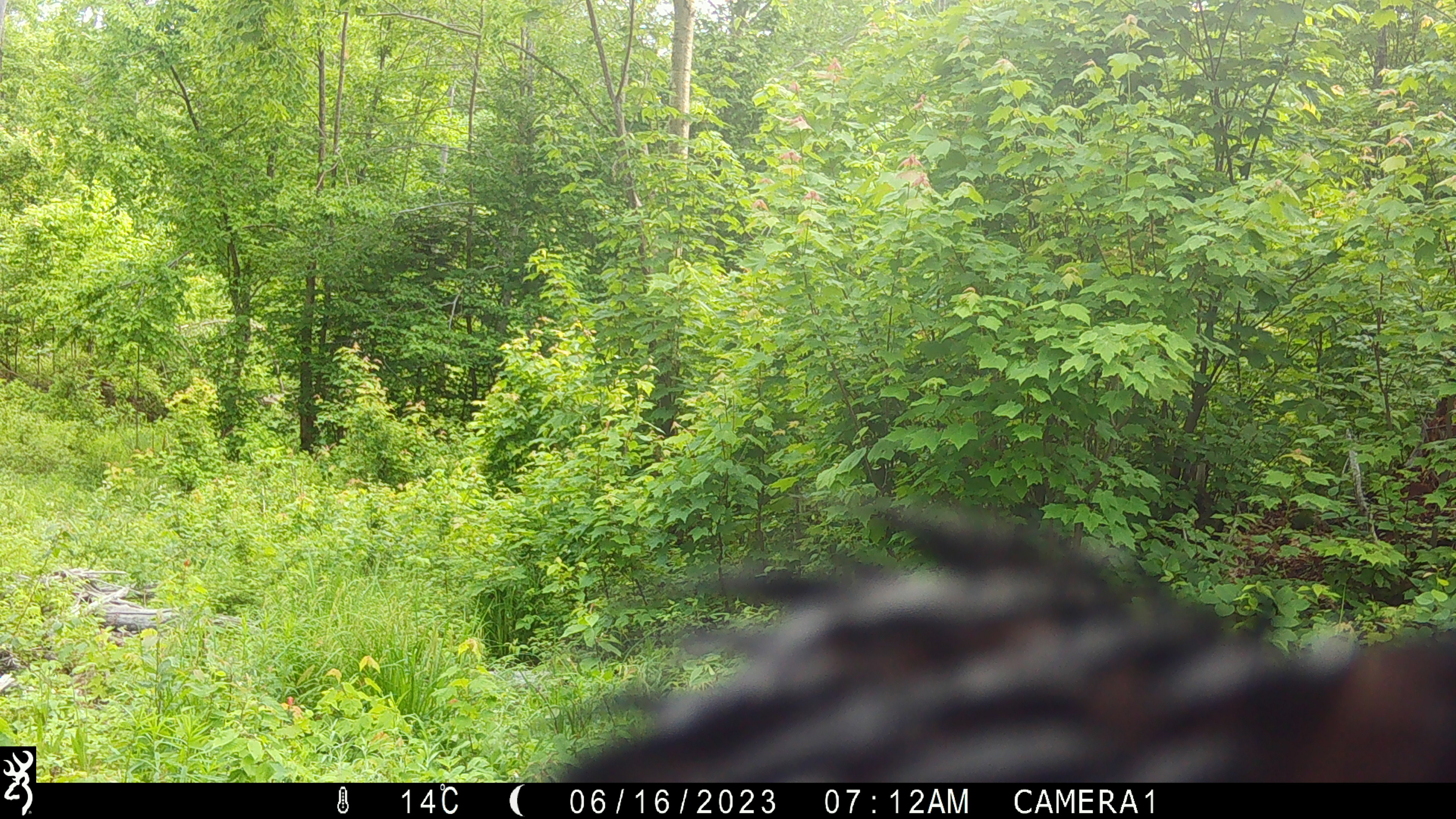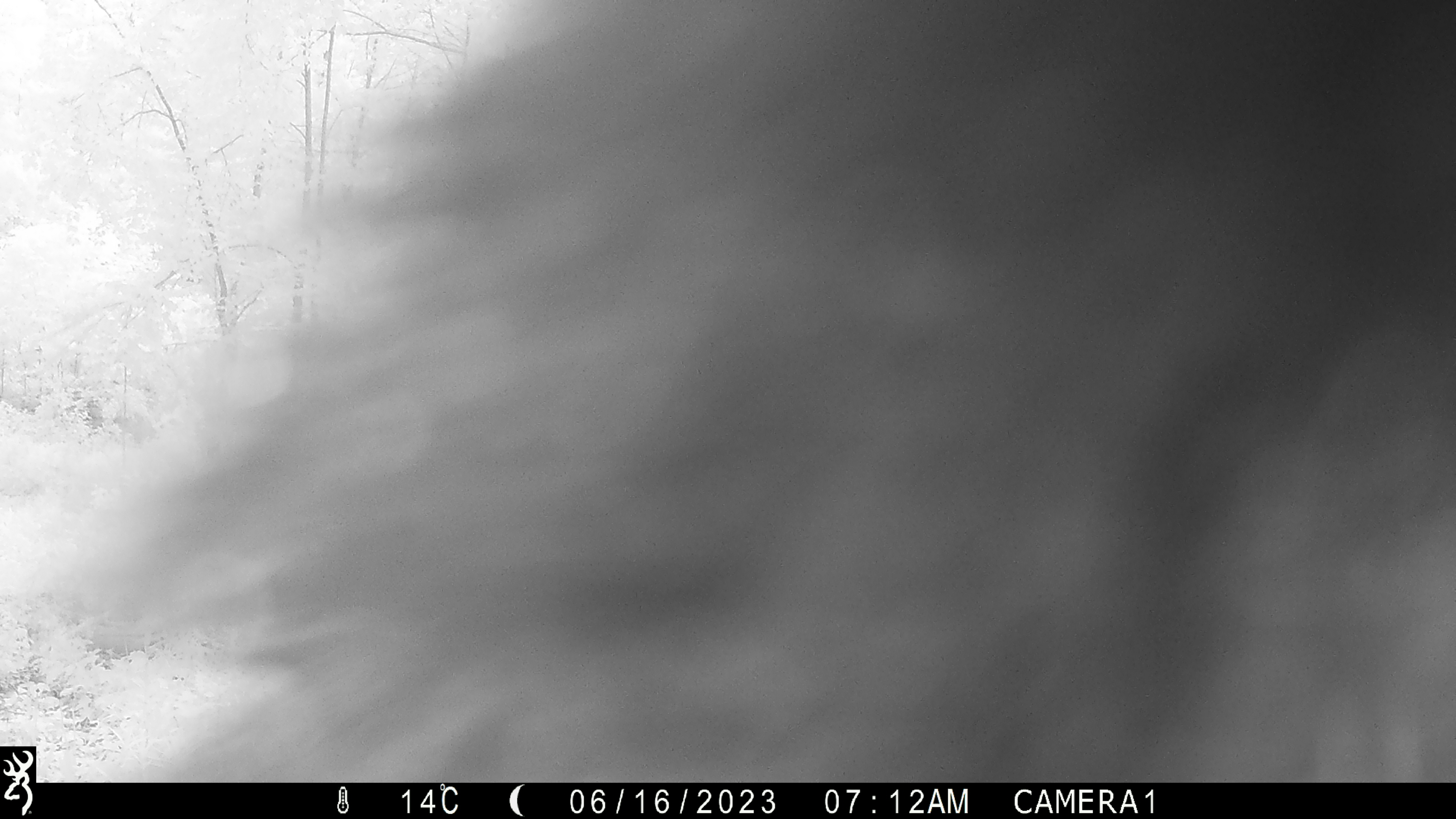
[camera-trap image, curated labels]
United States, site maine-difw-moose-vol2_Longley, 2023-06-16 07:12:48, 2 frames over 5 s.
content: unidentified animal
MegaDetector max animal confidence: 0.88